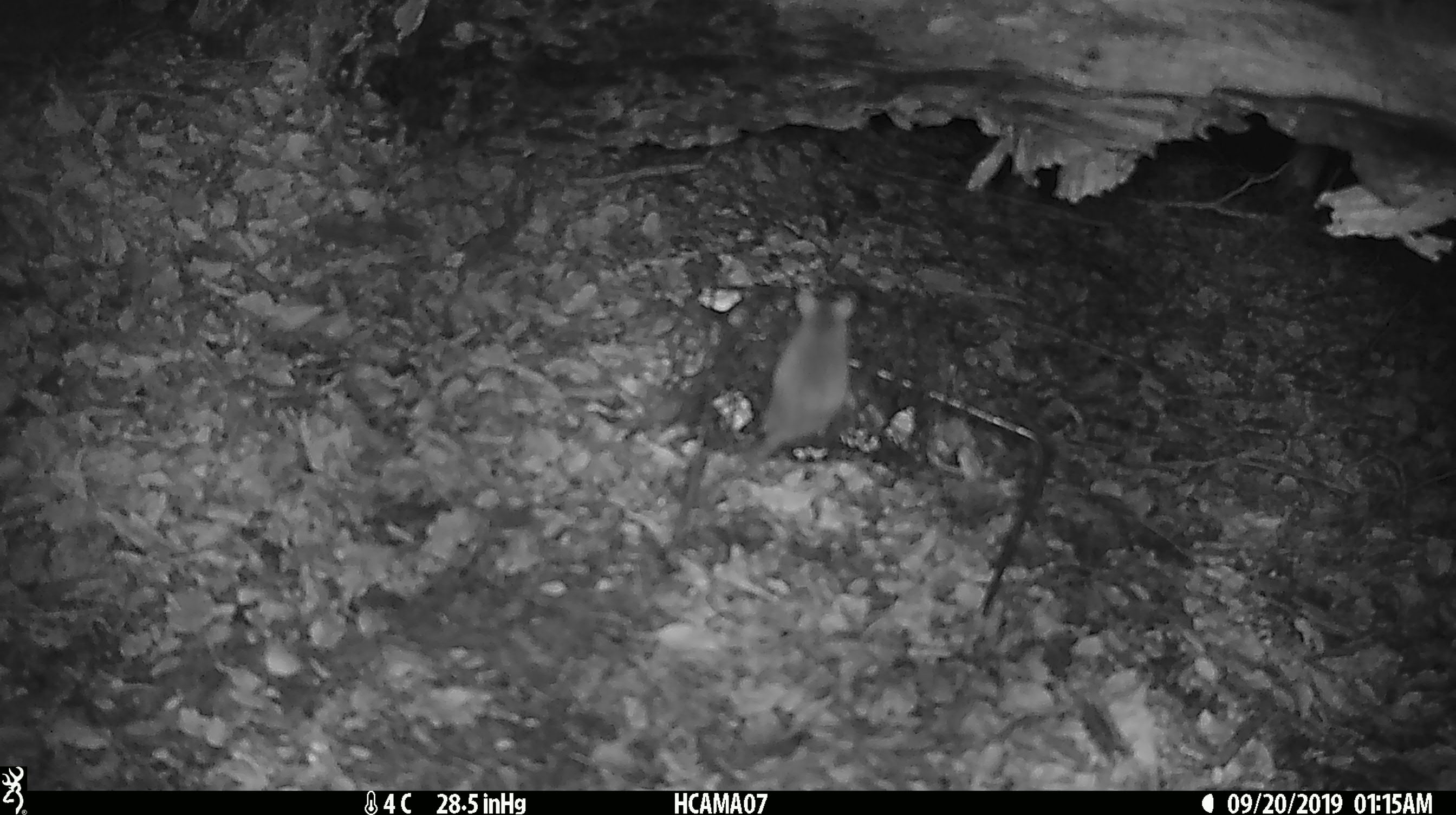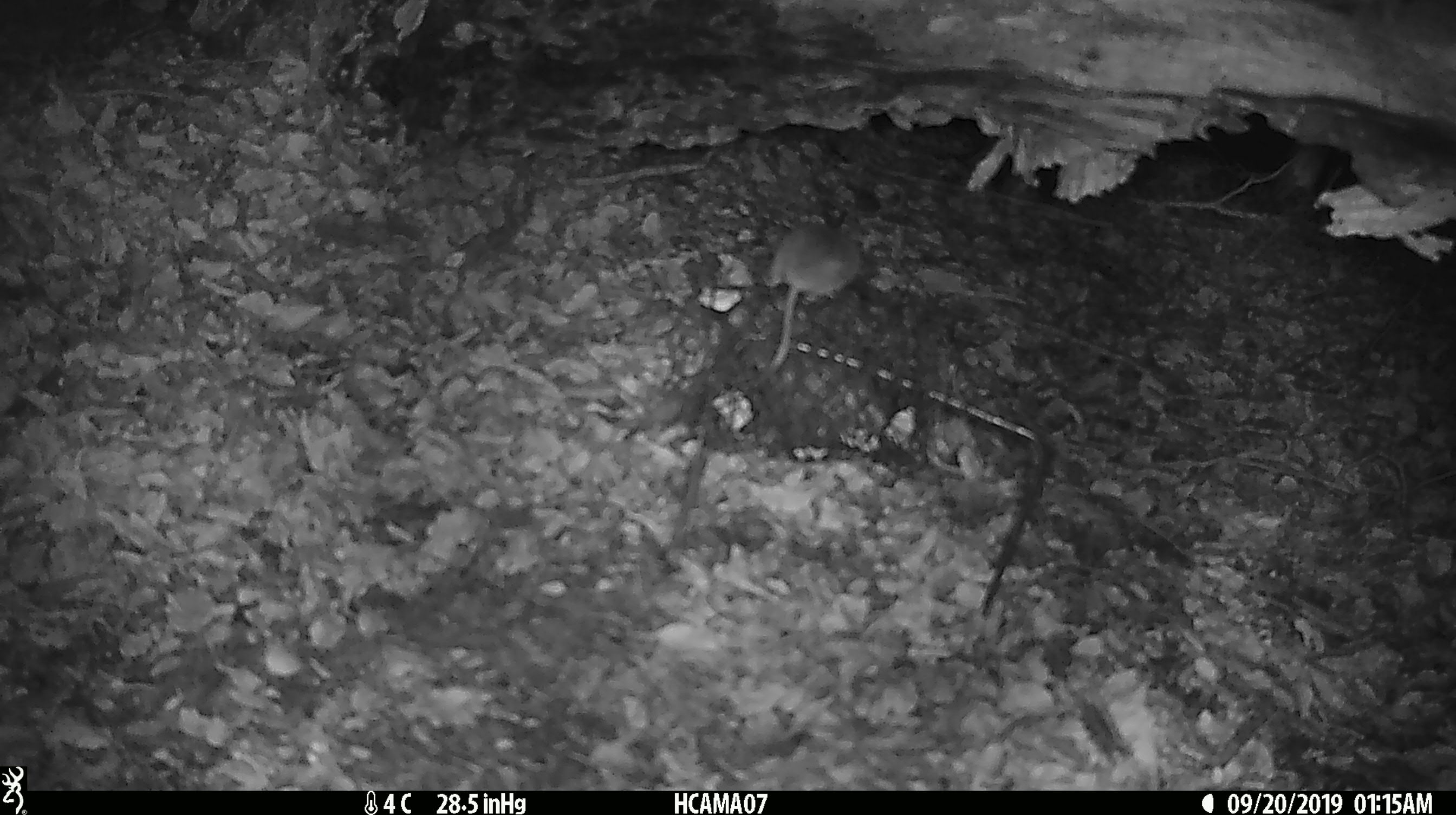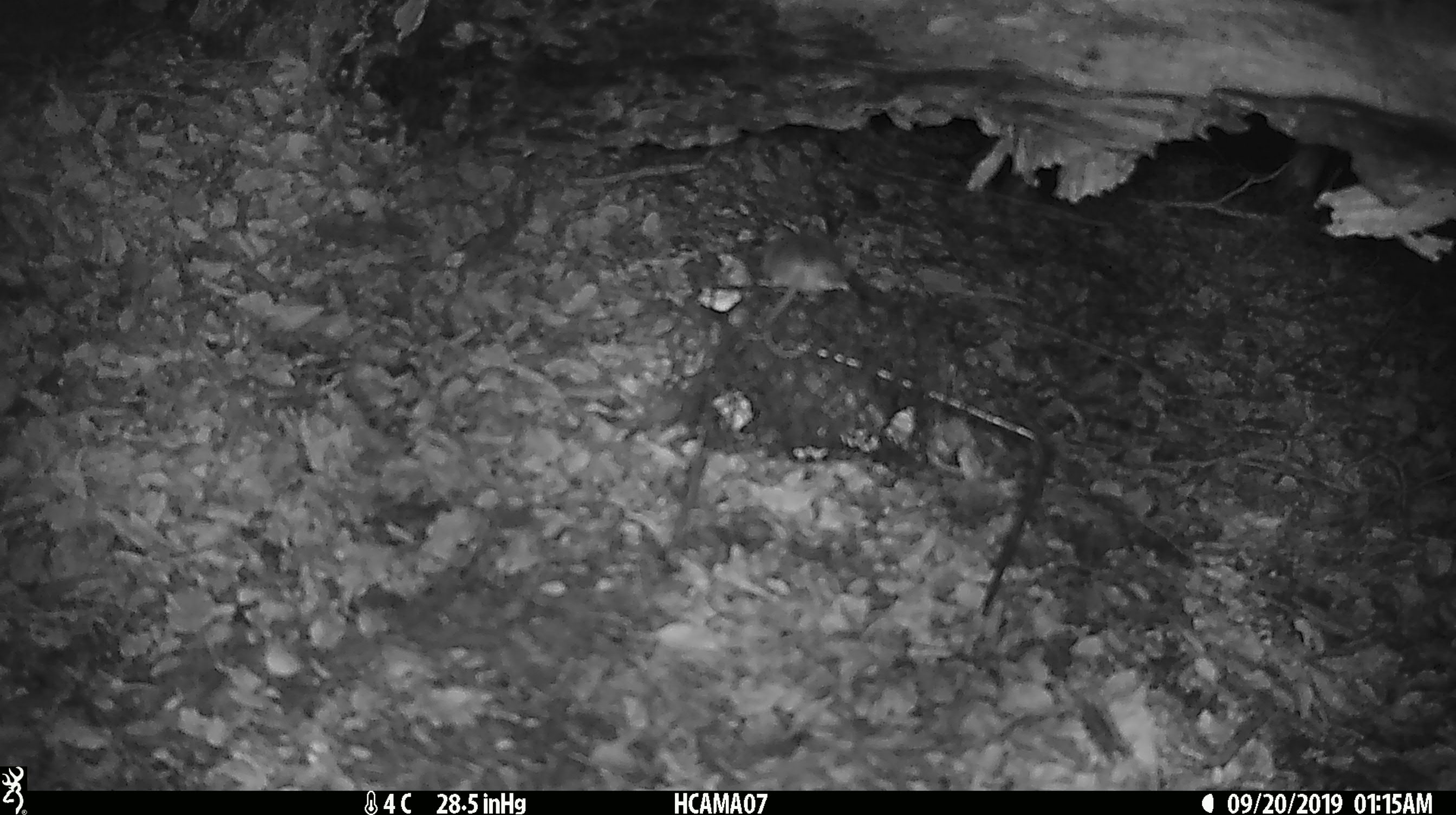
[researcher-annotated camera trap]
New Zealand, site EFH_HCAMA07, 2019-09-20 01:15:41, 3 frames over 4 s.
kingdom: Animalia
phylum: Chordata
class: Mammalia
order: Rodentia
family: Muridae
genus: Mus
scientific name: Mus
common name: mouse